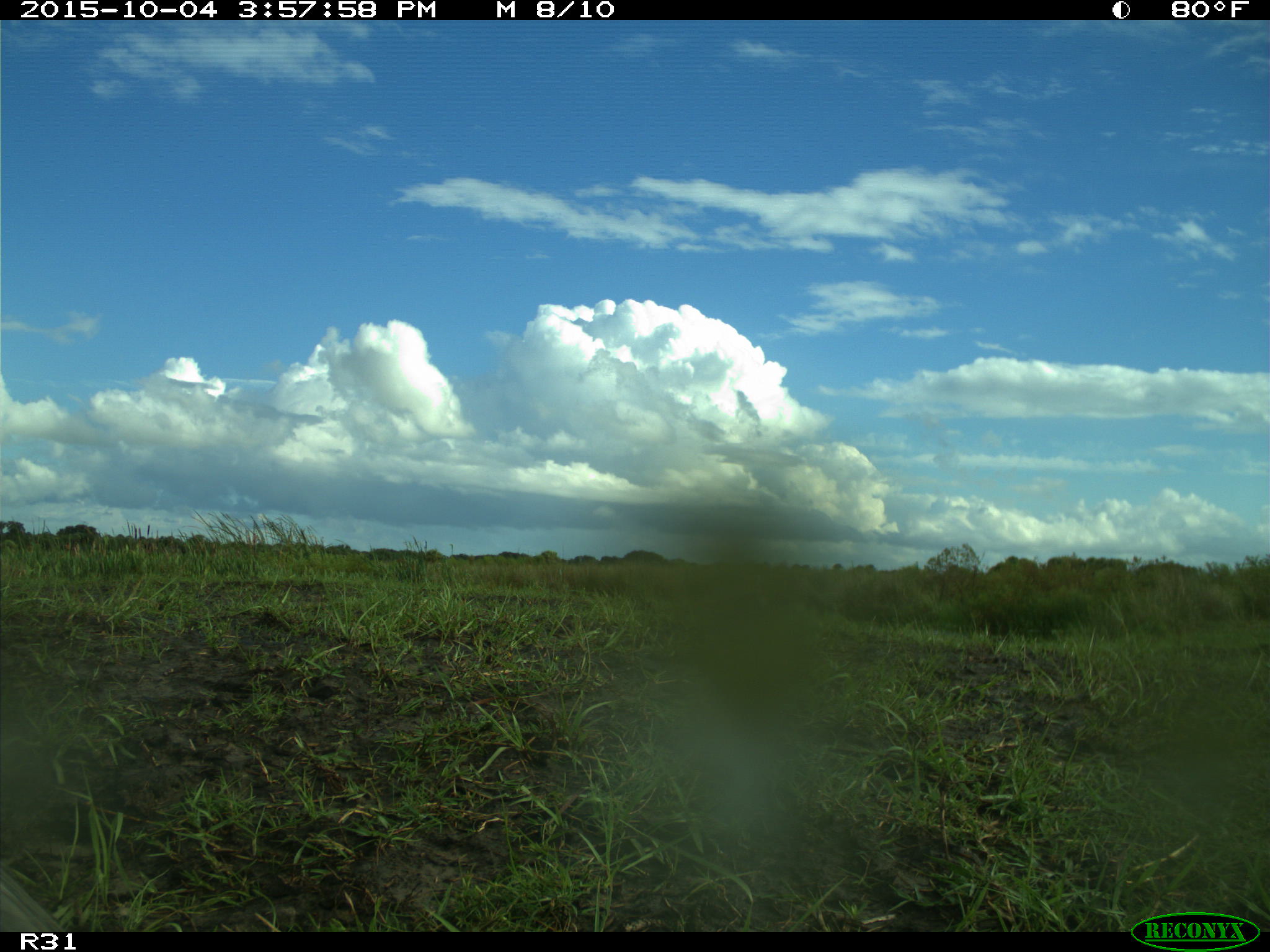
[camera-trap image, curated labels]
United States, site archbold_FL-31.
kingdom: Animalia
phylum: Chordata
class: Aves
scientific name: Aves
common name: birds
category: unidentified bird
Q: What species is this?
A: Unidentified bird (birds) (Aves).